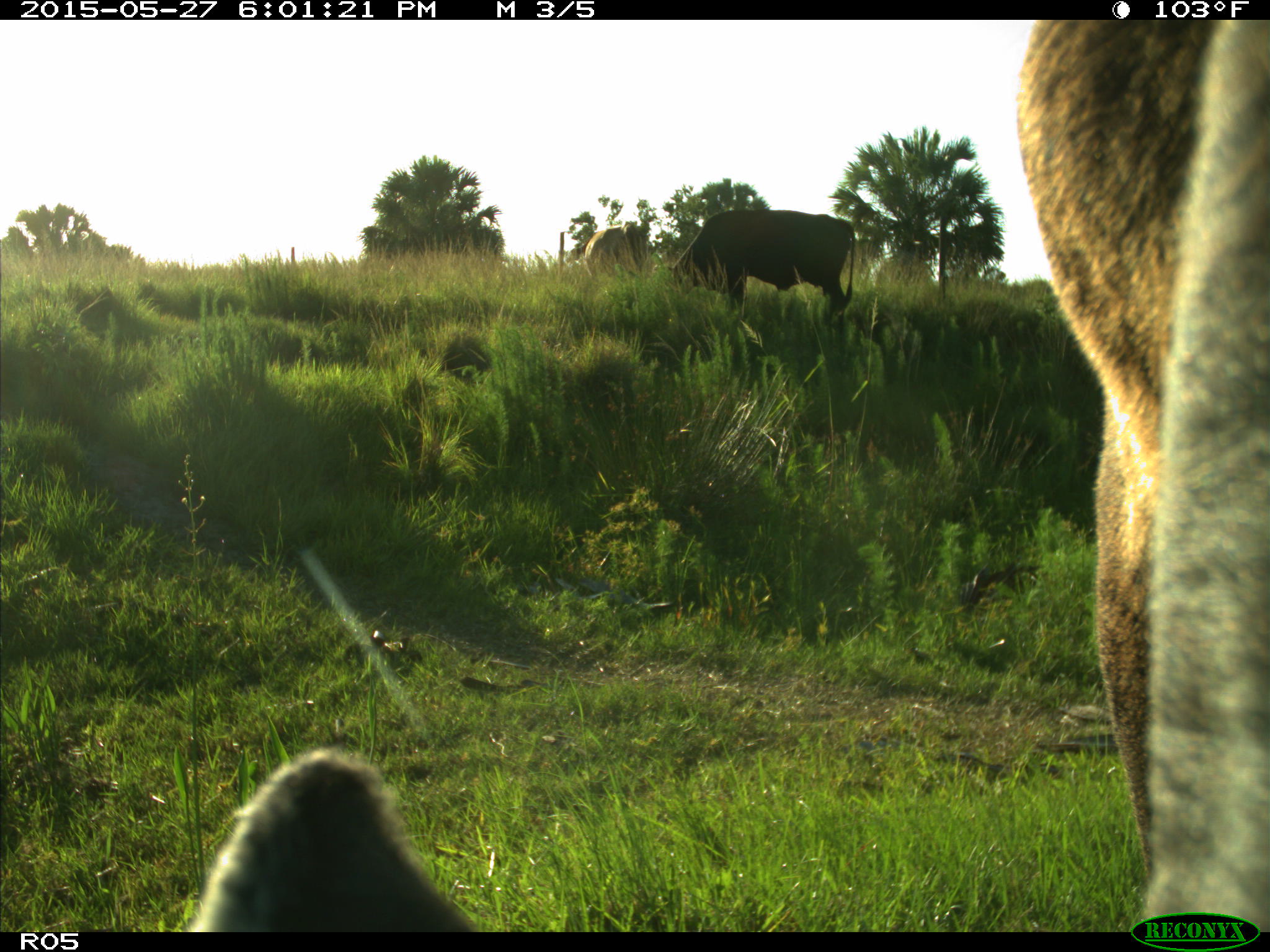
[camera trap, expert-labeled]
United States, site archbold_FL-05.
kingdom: Animalia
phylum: Chordata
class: Mammalia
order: Artiodactyla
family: Bovidae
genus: Bos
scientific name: Bos taurus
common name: domestic cow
Bos taurus (domestic cow).